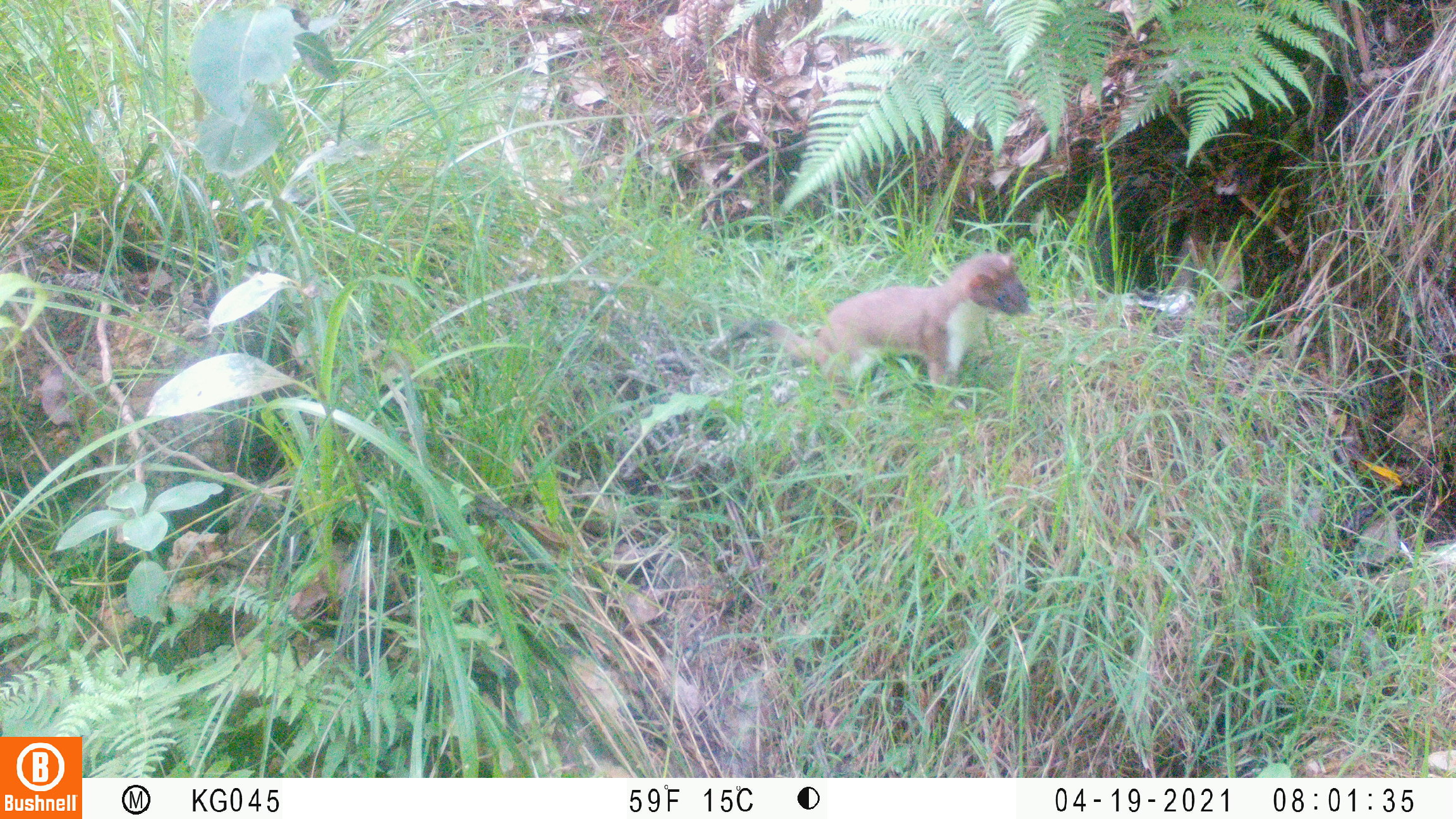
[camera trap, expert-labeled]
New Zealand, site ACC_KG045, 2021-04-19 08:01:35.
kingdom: Animalia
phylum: Chordata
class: Mammalia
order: Carnivora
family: Mustelidae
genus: Mustela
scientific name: Mustela erminea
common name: stoat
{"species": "stoat (Mustela erminea)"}